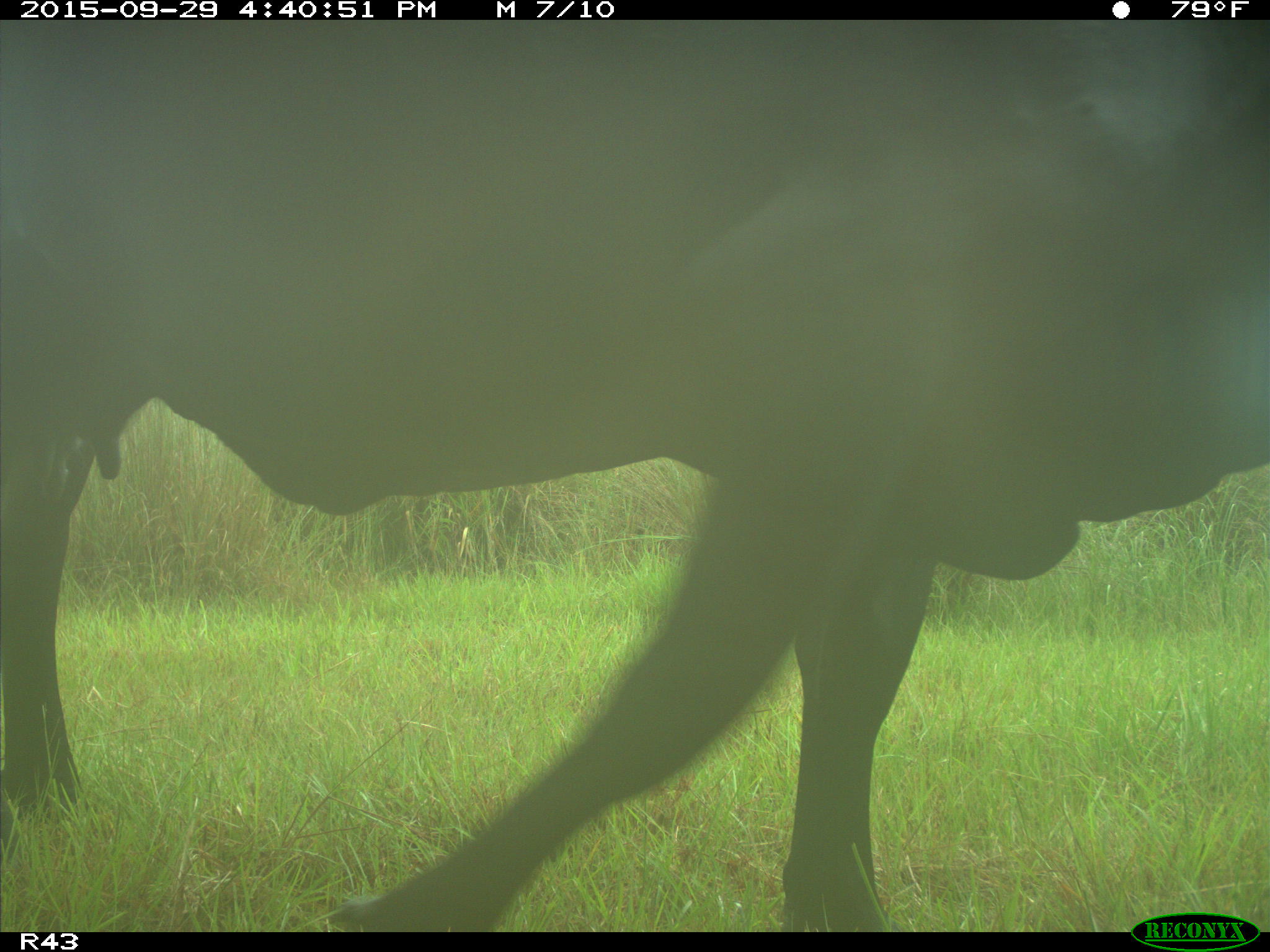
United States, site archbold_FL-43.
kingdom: Animalia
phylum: Chordata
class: Mammalia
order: Artiodactyla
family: Bovidae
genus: Bos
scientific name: Bos taurus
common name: domestic cow